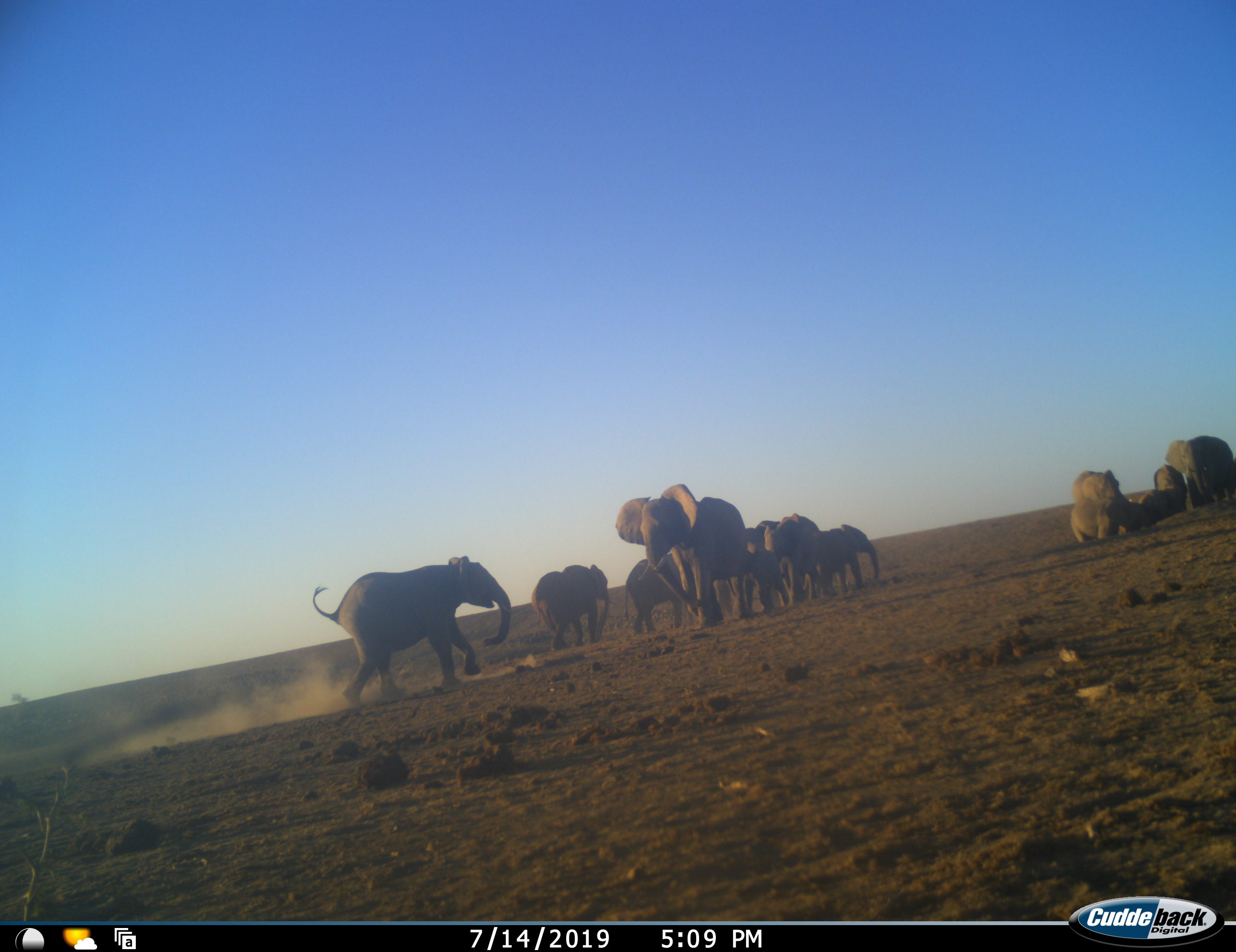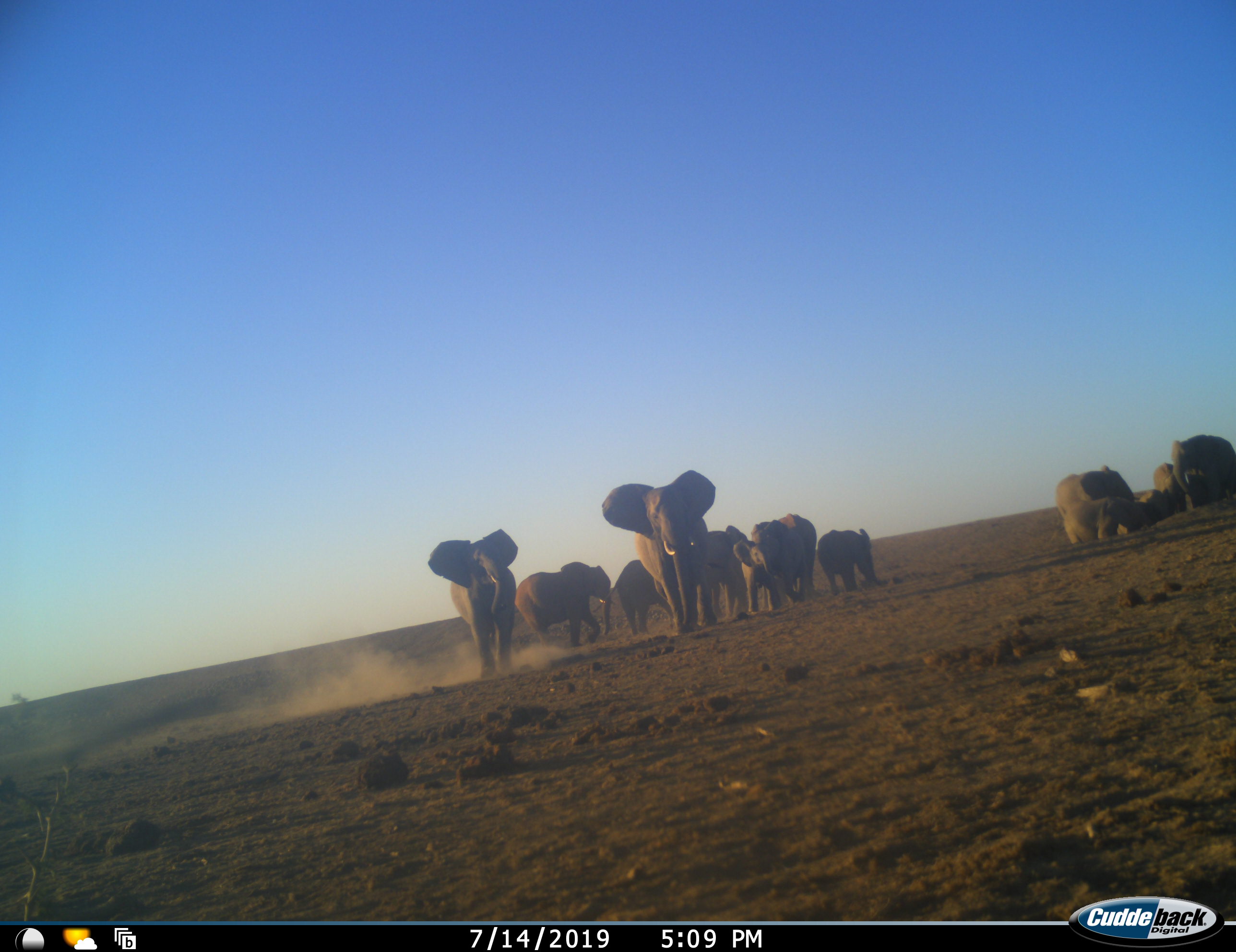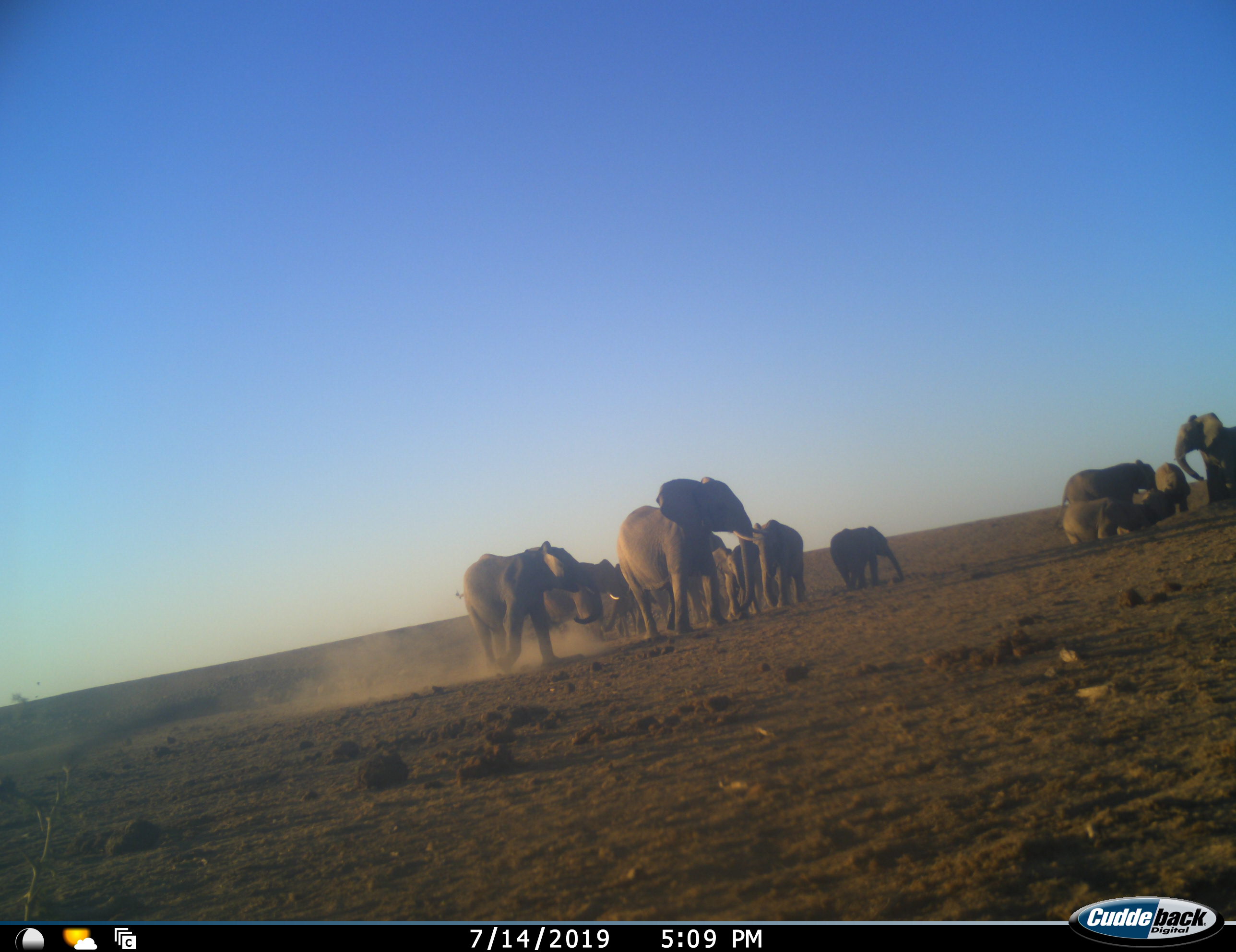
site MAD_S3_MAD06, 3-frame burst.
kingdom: Animalia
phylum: Chordata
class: Mammalia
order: Proboscidea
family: Elephantidae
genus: Loxodonta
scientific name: Loxodonta africana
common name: african bush elephant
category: elephant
Elephant (african bush elephant) (Loxodonta africana), count 11-50. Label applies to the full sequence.